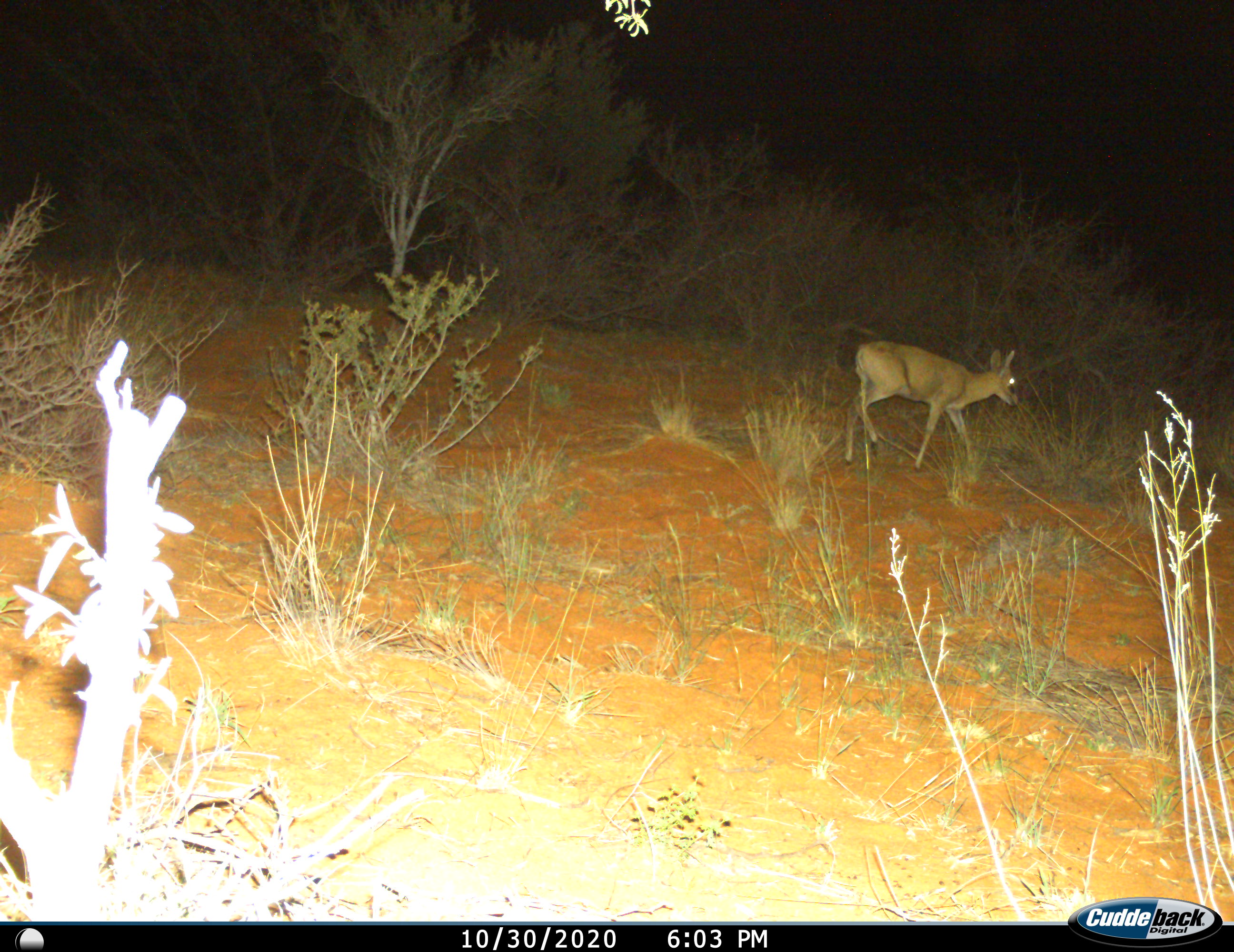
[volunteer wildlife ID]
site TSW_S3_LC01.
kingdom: Animalia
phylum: Chordata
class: Mammalia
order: Artiodactyla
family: Bovidae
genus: Sylvicapra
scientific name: Sylvicapra grimmia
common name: common duiker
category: duikercommongrey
Duikercommongrey (common duiker) (Sylvicapra grimmia), count 1. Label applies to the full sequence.